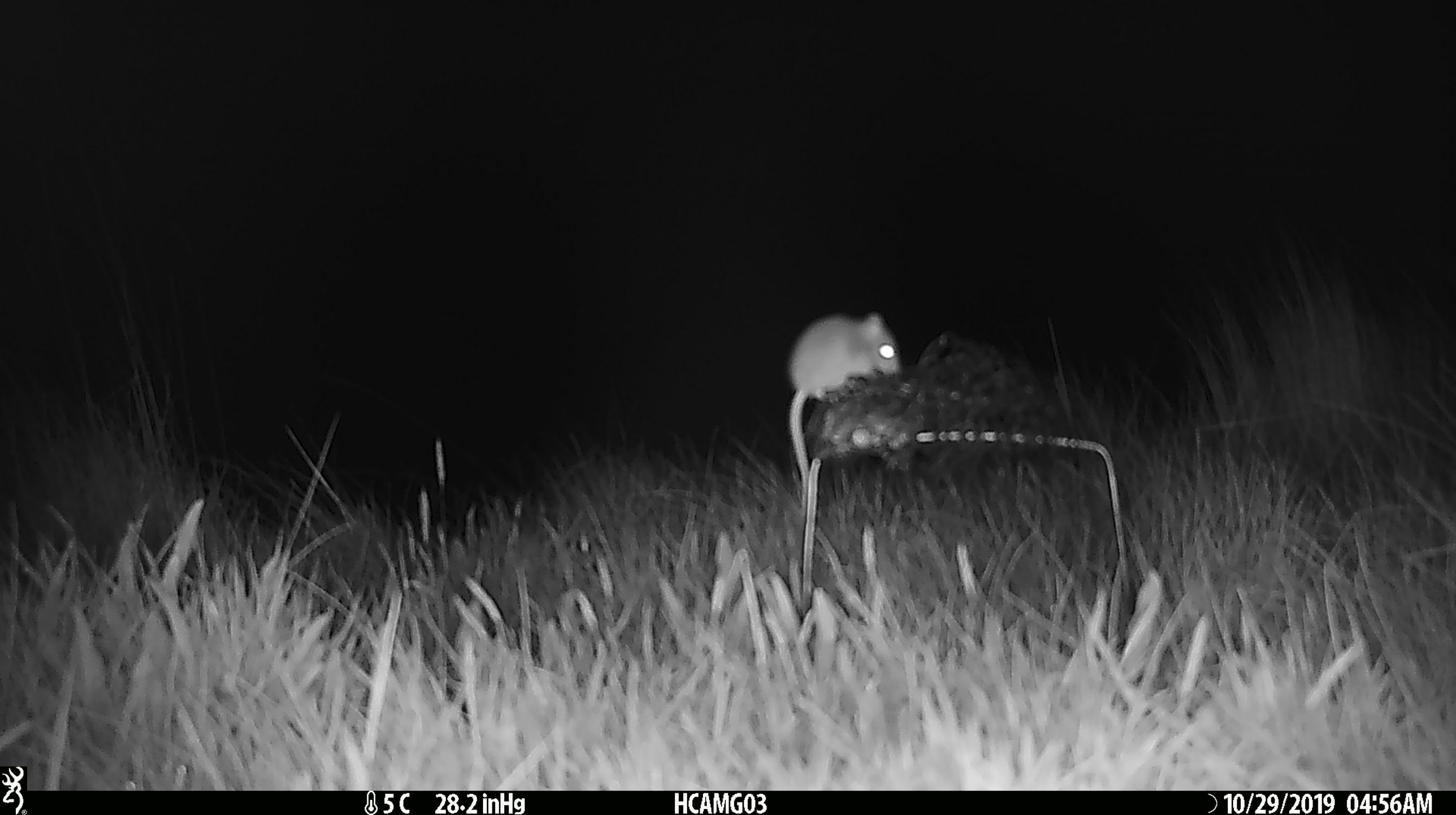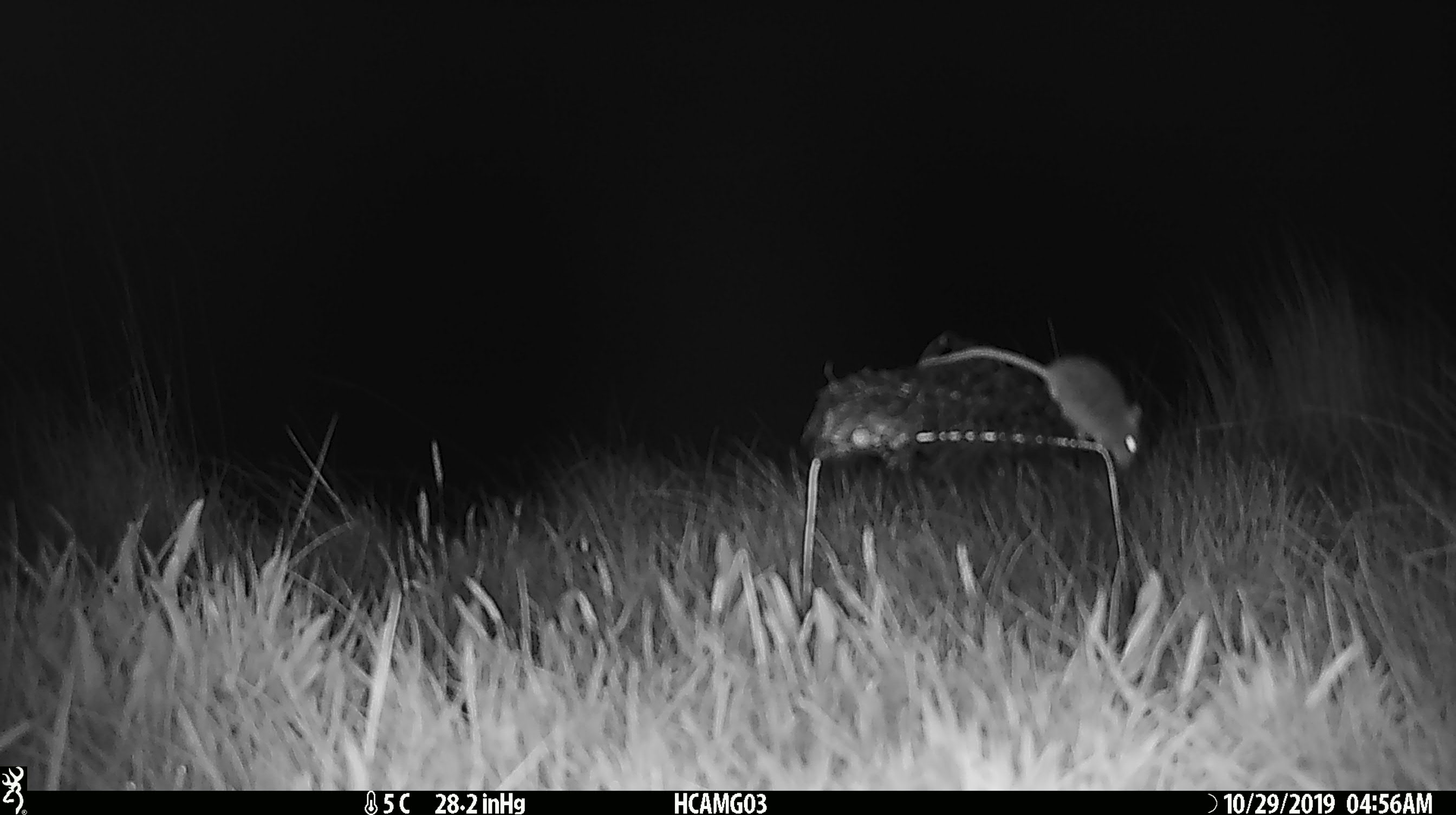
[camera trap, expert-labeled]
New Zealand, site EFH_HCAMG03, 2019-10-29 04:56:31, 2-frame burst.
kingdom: Animalia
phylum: Chordata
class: Mammalia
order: Rodentia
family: Muridae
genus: Mus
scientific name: Mus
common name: mouse